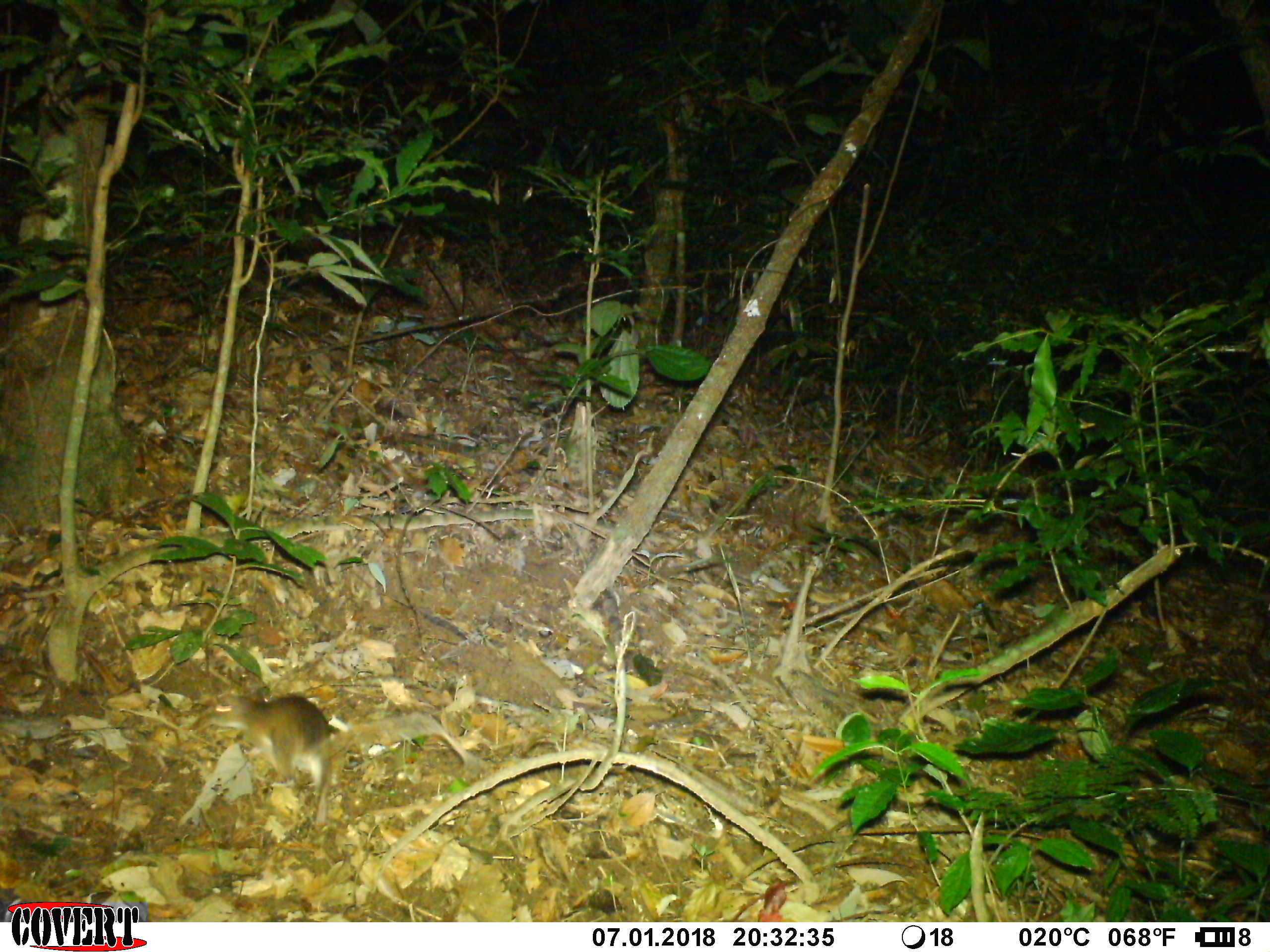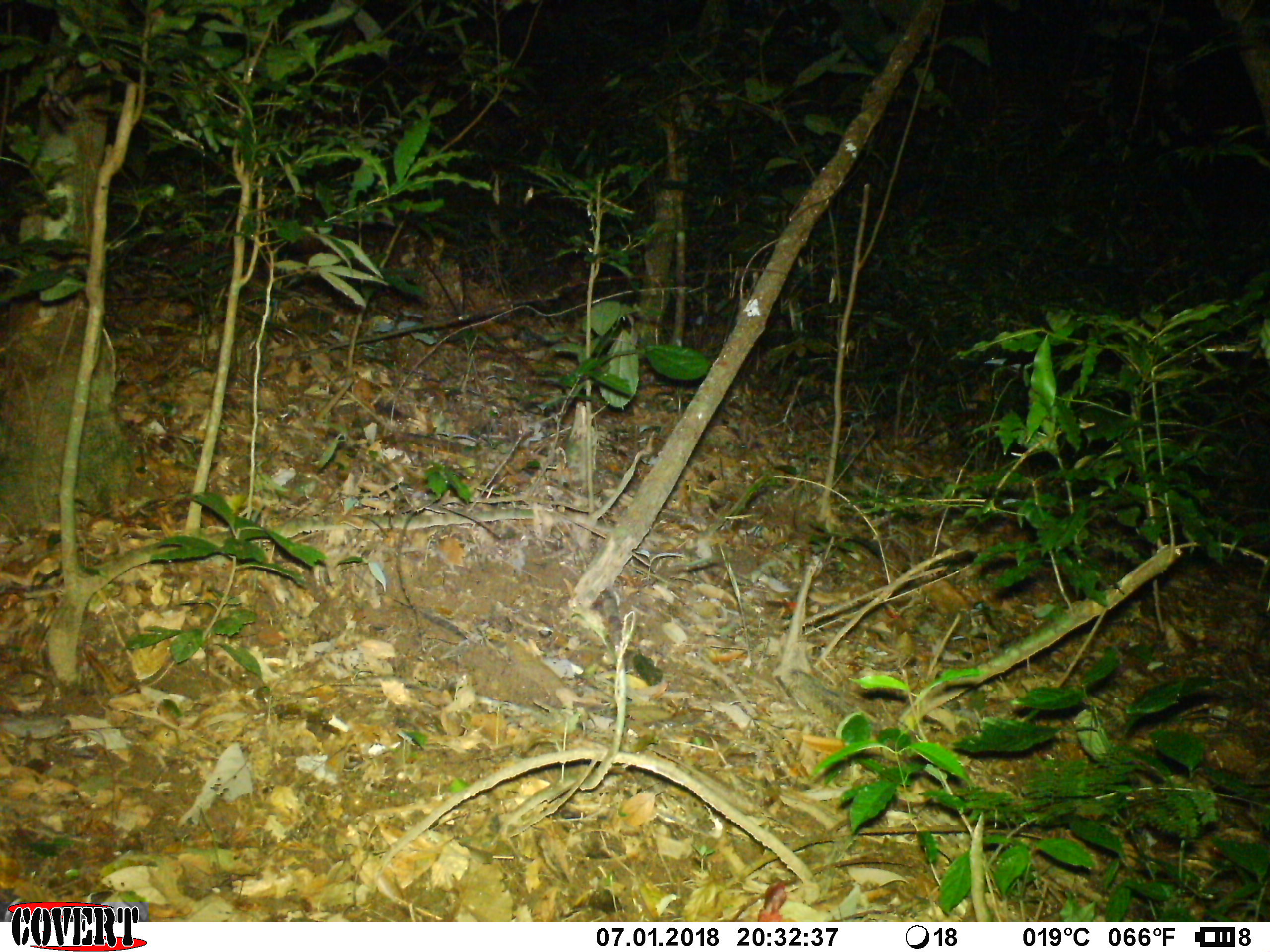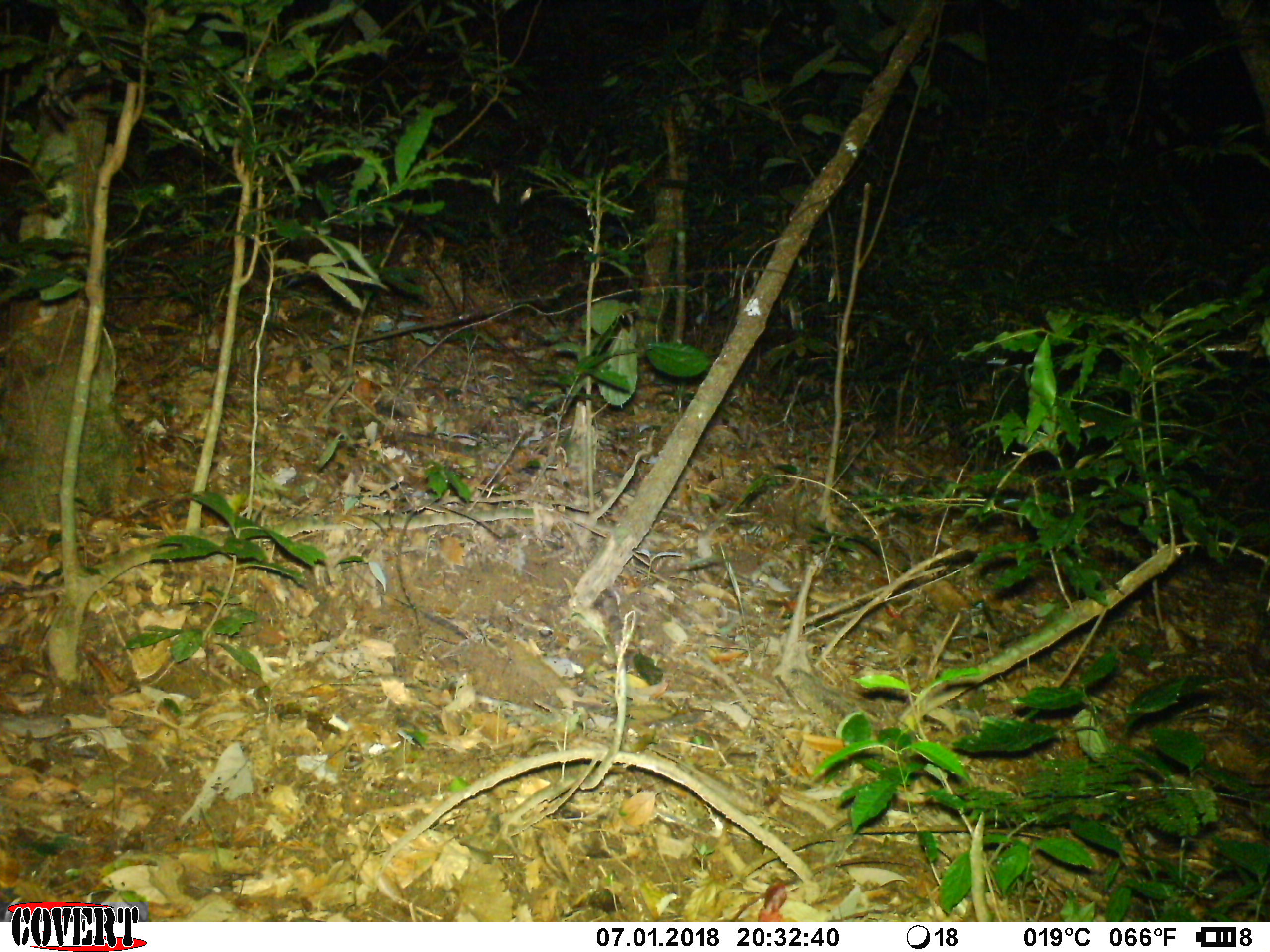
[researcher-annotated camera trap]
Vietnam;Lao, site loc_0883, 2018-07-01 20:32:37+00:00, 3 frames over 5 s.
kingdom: Animalia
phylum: Chordata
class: Mammalia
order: Rodentia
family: Muridae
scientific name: Muridae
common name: old-world mice and rats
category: unidentified murid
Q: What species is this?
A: Unidentified murid (old-world mice and rats) (Muridae).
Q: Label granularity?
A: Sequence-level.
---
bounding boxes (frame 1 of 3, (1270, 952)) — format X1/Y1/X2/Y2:
unidentified murid: 207/693/484/827